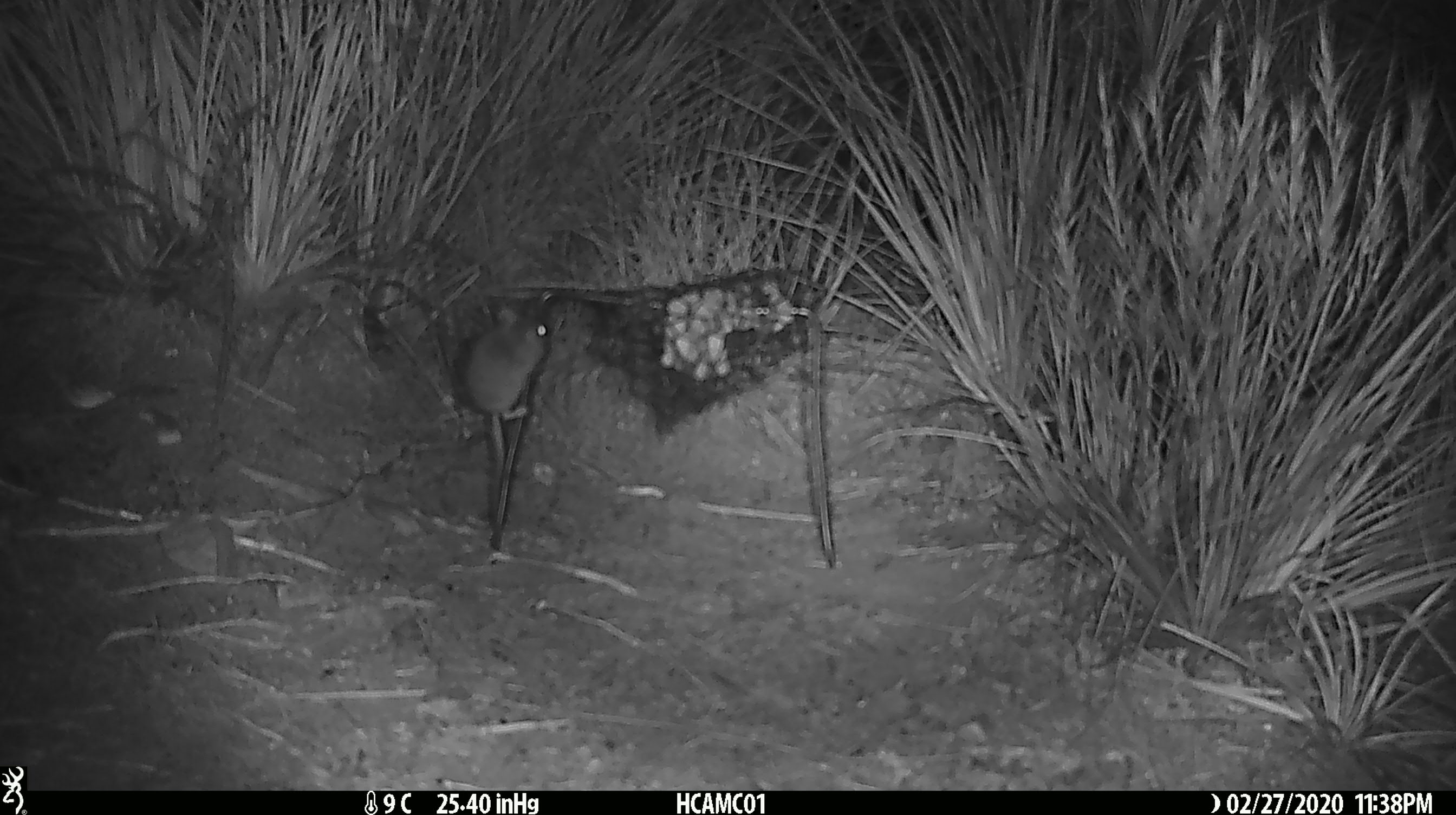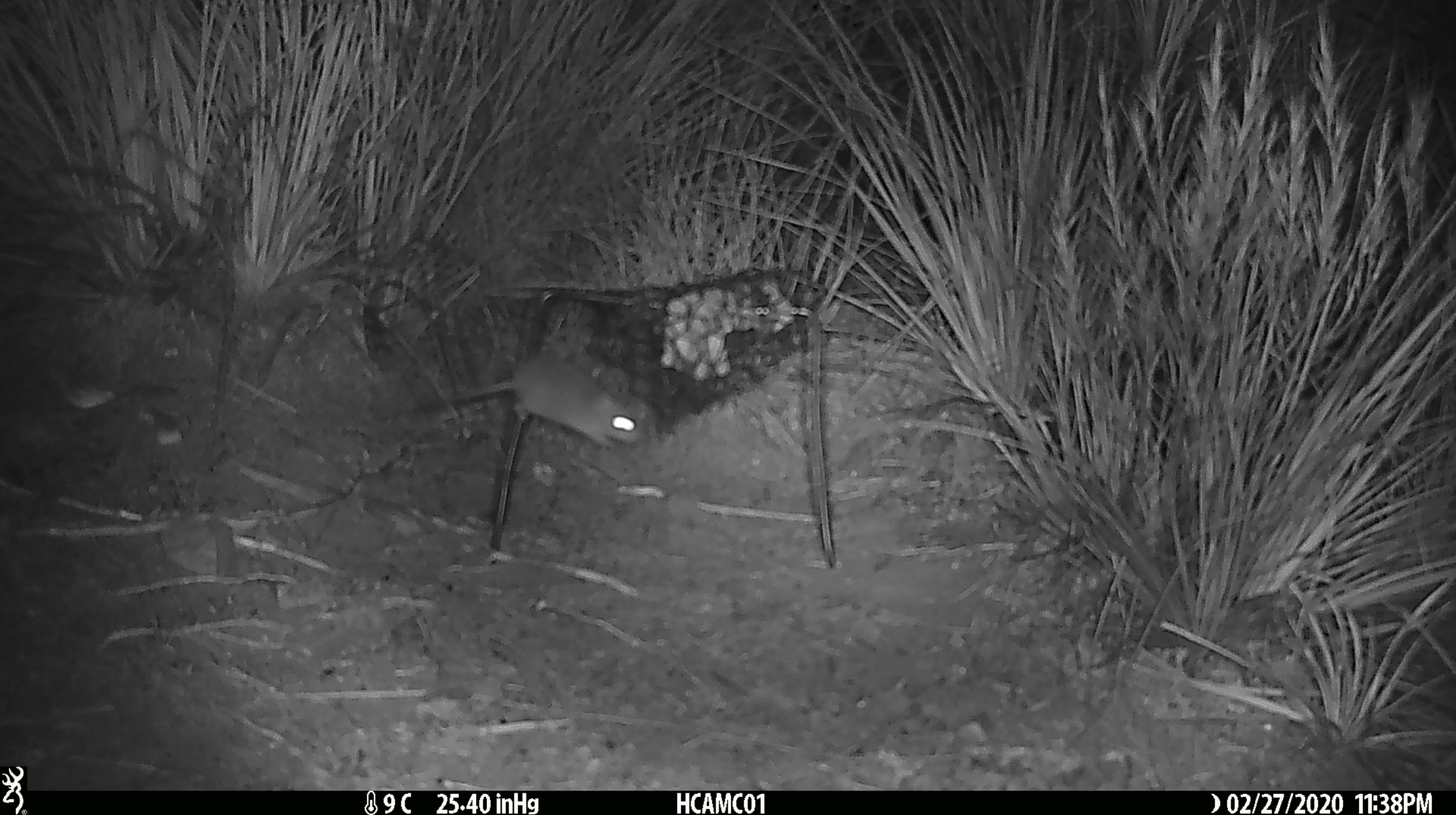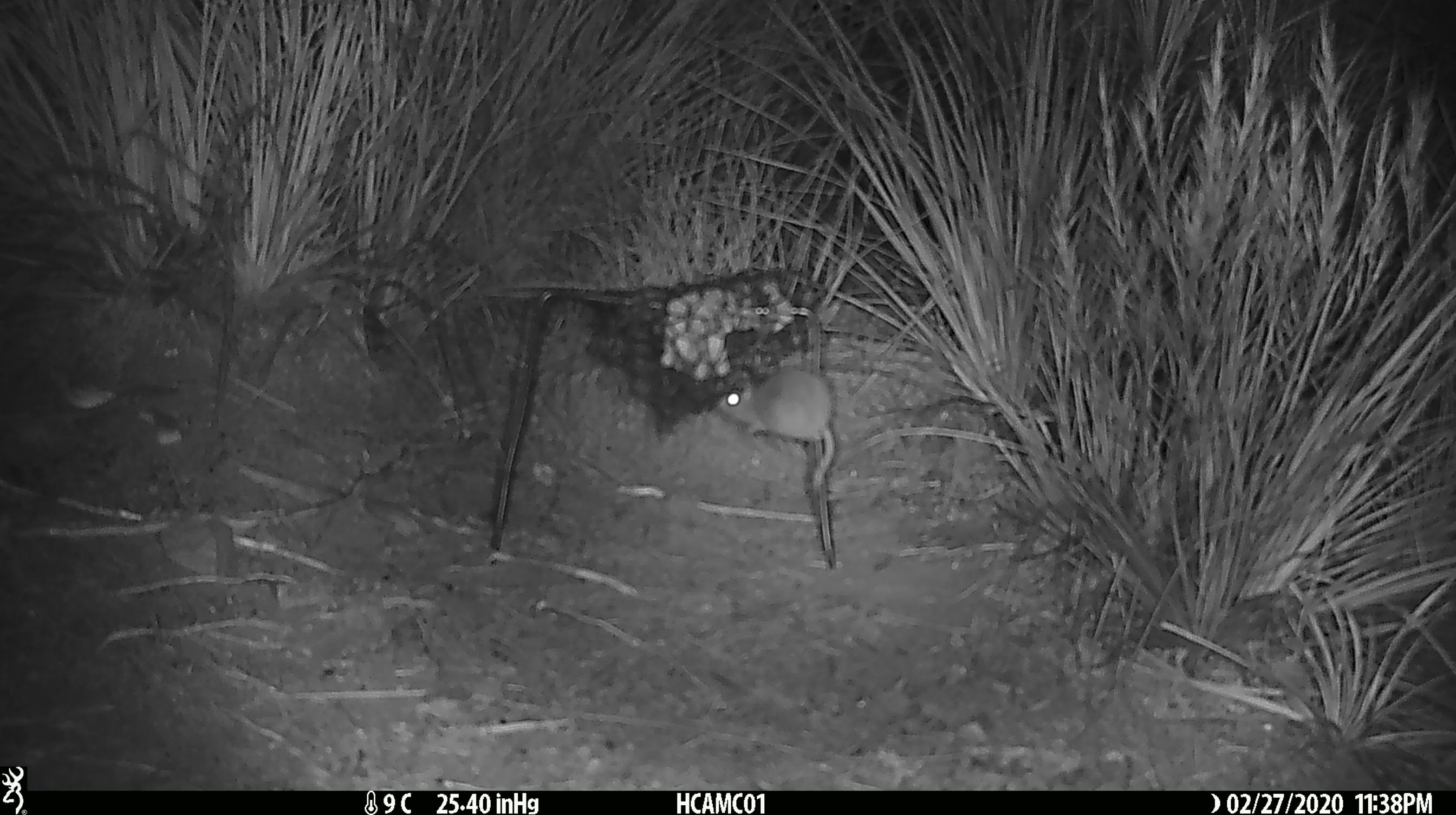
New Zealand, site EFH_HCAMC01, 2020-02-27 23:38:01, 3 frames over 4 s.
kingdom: Animalia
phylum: Chordata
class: Mammalia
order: Rodentia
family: Muridae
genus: Mus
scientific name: Mus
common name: mouse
Mouse (Mus).